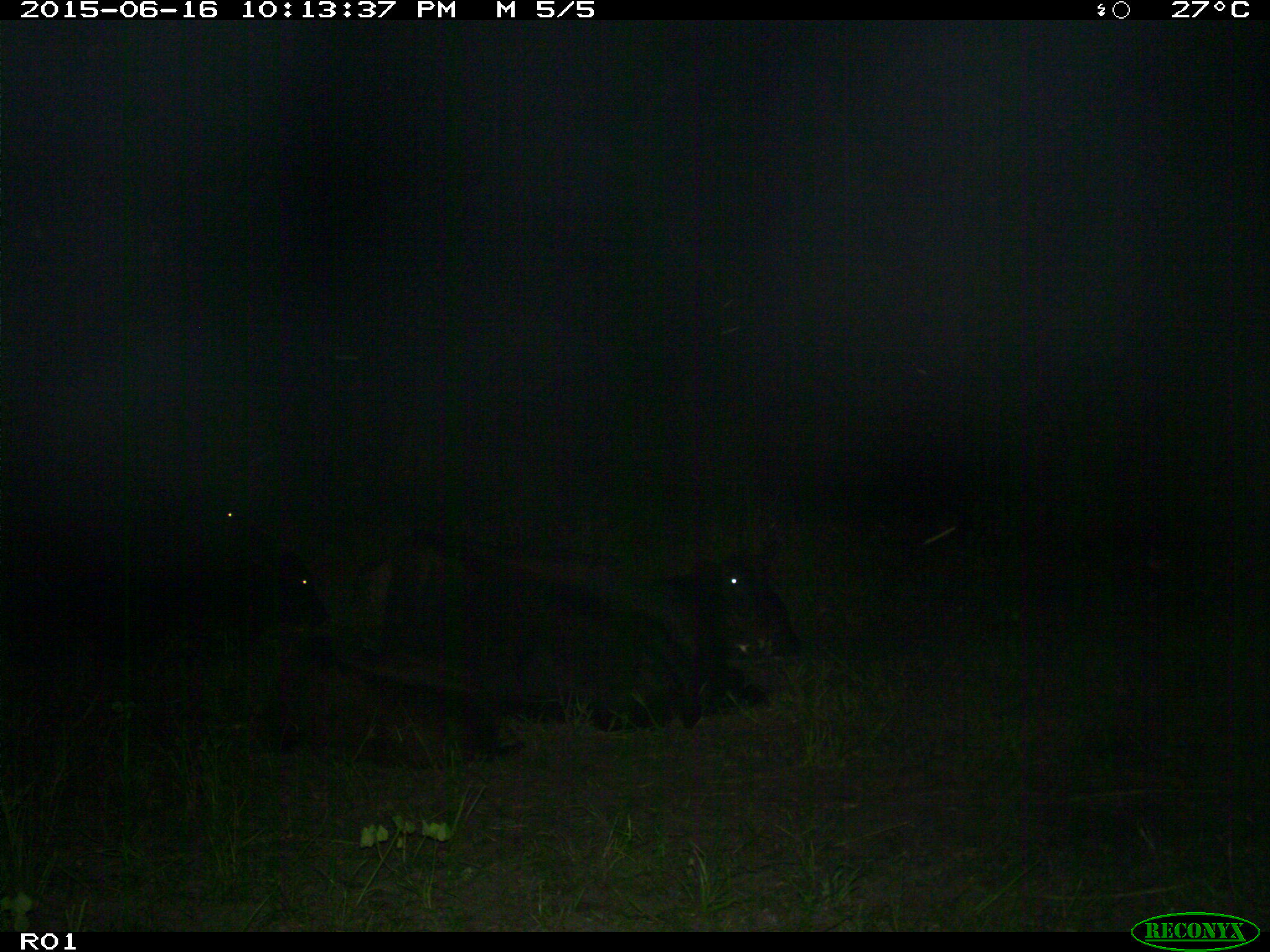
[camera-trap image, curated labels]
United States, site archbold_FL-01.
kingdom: Animalia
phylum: Chordata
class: Mammalia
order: Artiodactyla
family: Bovidae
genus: Bos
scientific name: Bos taurus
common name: domestic cow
Bos taurus (domestic cow).